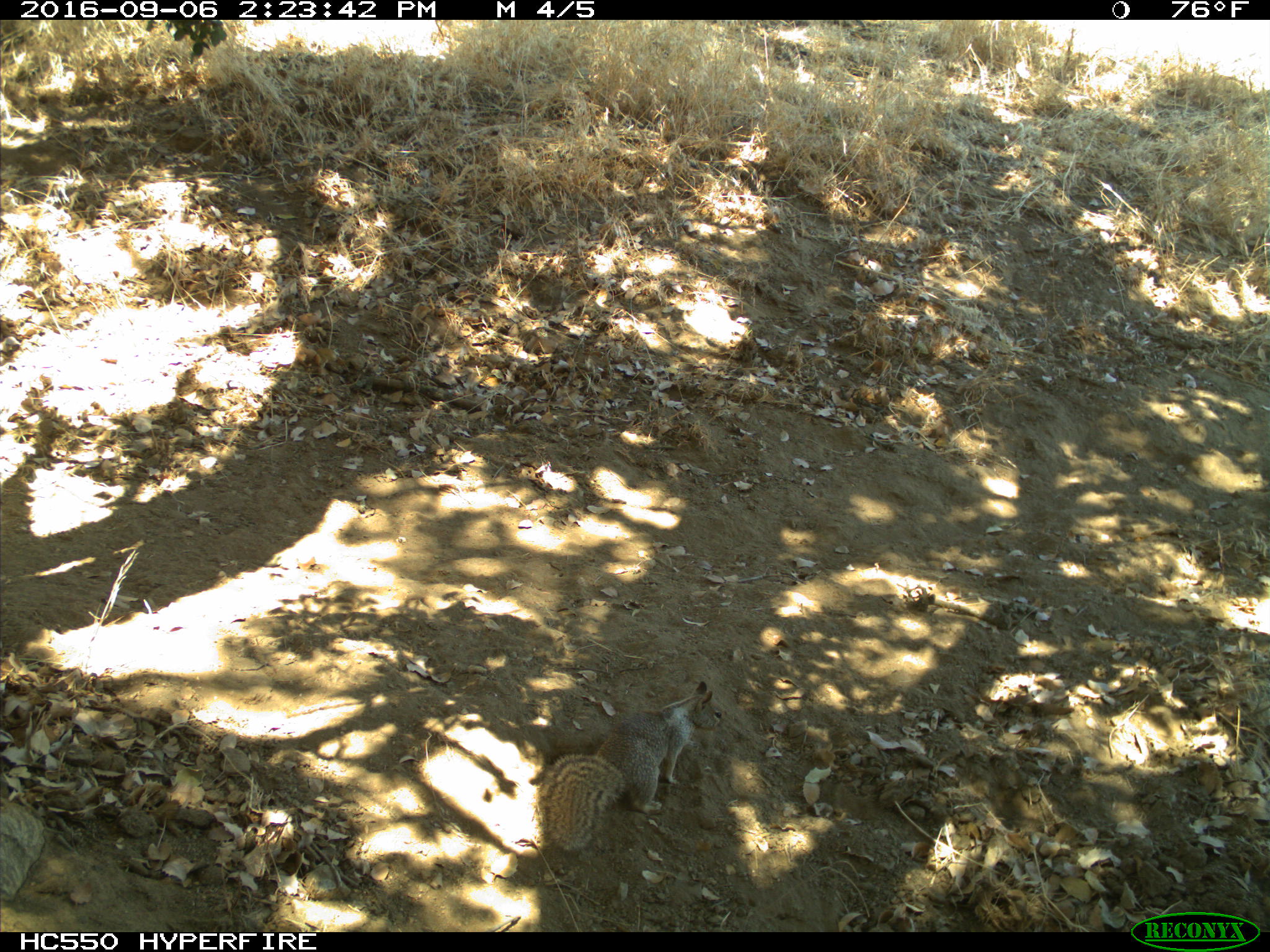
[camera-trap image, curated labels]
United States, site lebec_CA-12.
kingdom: Animalia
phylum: Chordata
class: Mammalia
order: Rodentia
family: Sciuridae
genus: Otospermophilus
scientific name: Otospermophilus beecheyi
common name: california ground squirrel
Otospermophilus beecheyi (california ground squirrel).